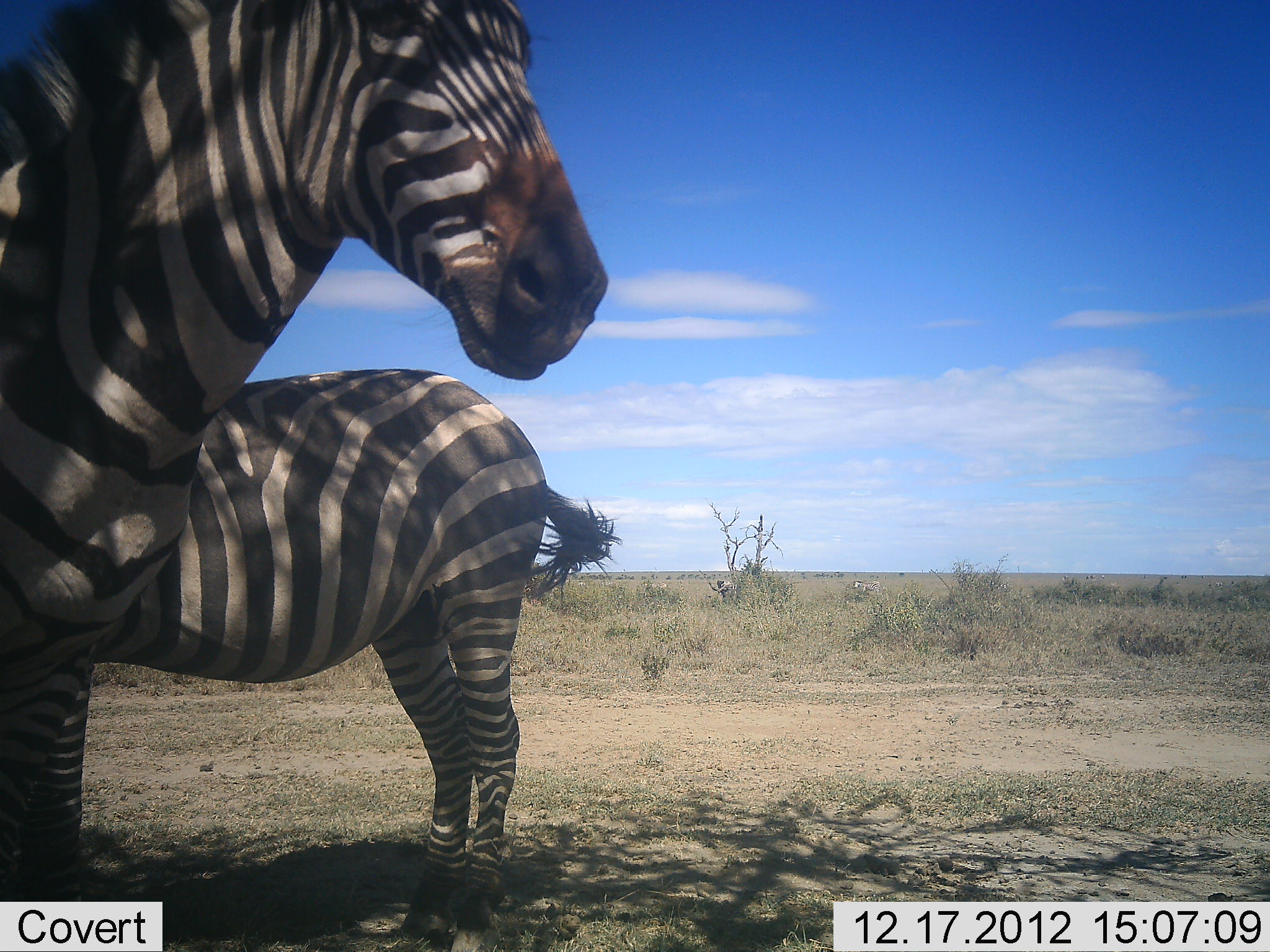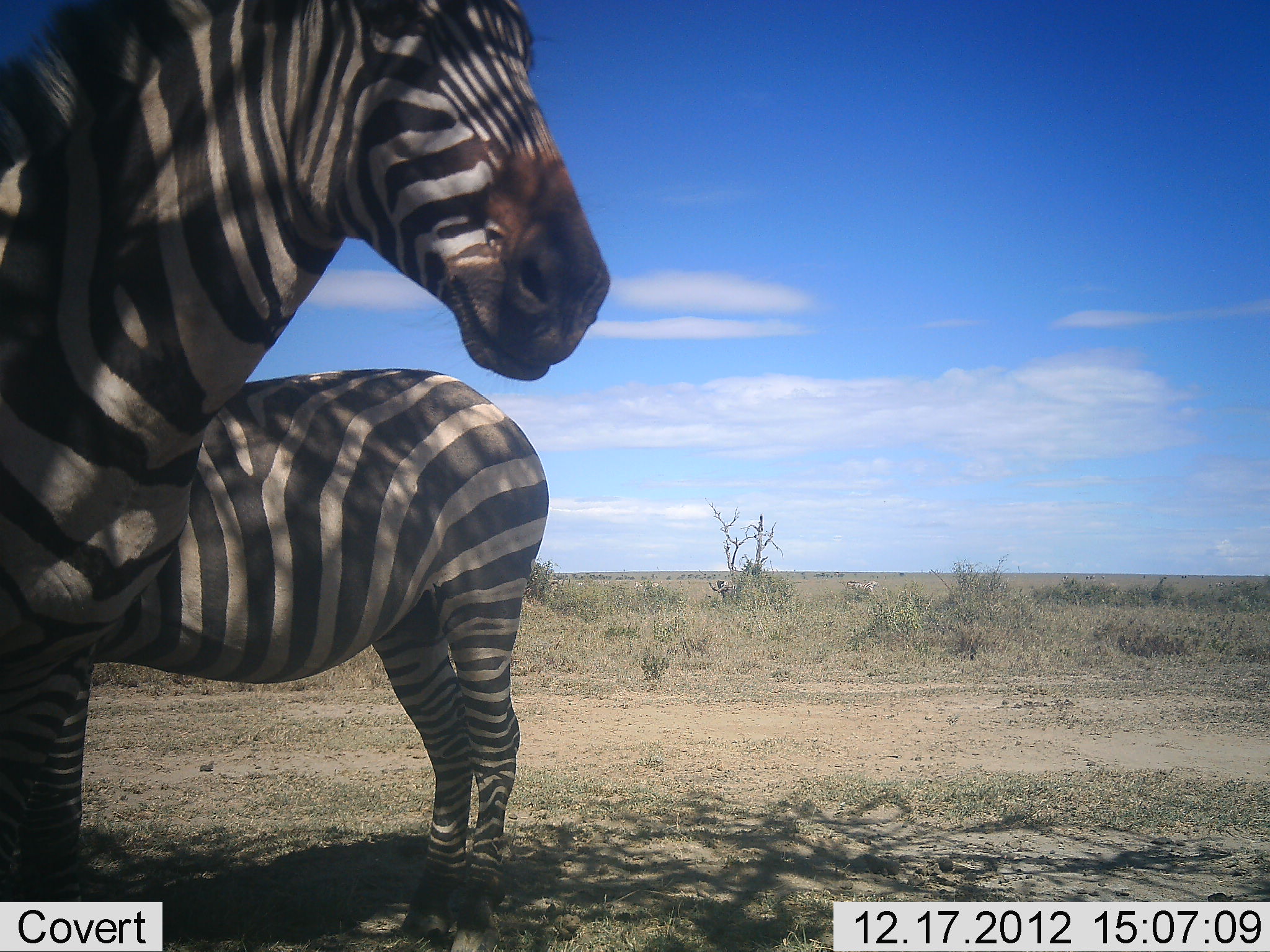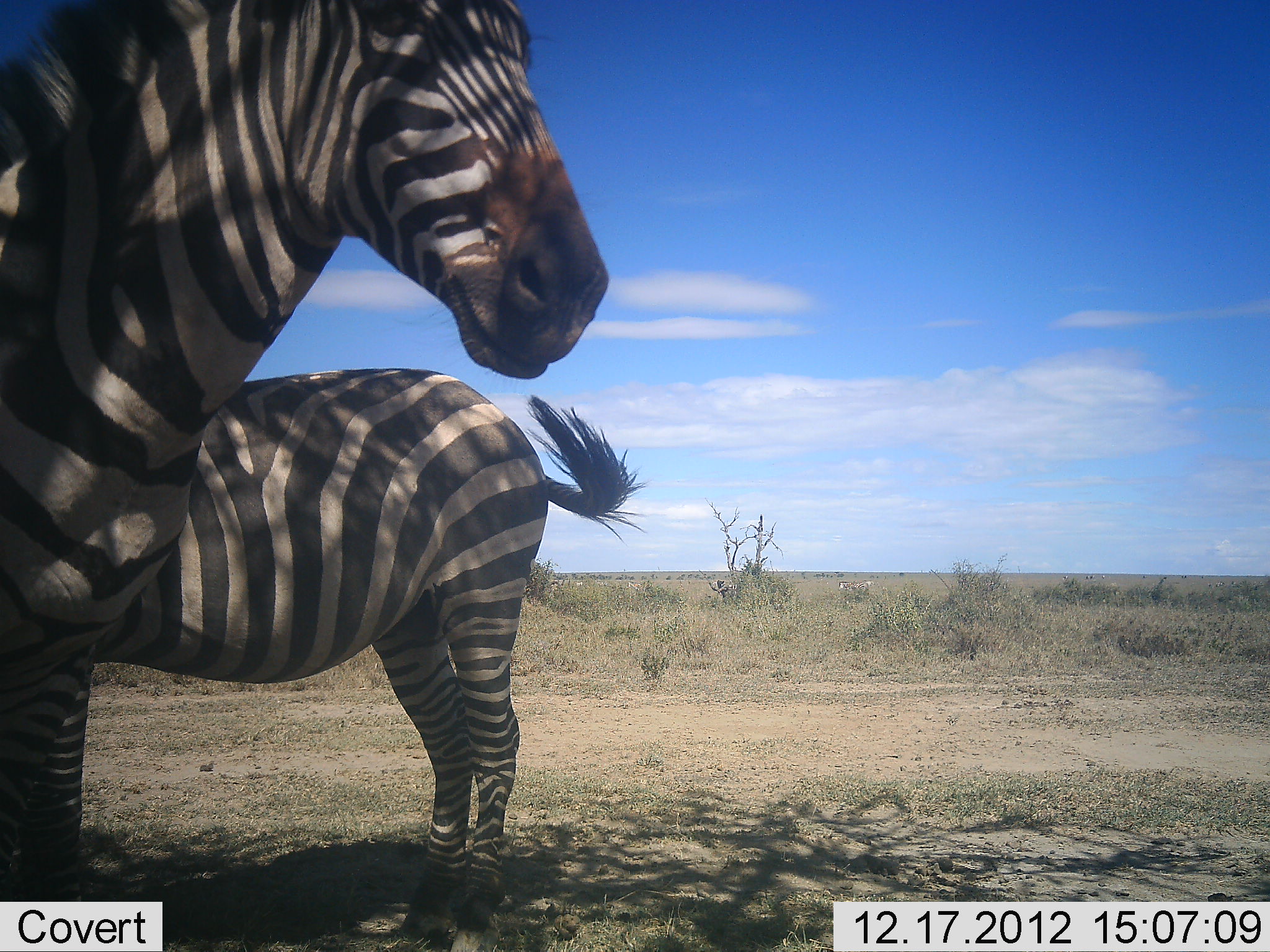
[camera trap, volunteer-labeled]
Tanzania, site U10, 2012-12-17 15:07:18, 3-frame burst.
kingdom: Animalia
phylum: Chordata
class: Mammalia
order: Perissodactyla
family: Equidae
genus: Equus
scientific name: Equus quagga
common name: plains zebra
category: zebra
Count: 2.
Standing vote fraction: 100%.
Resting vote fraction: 0%.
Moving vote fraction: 0%.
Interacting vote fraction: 0%.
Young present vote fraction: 0%.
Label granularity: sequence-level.